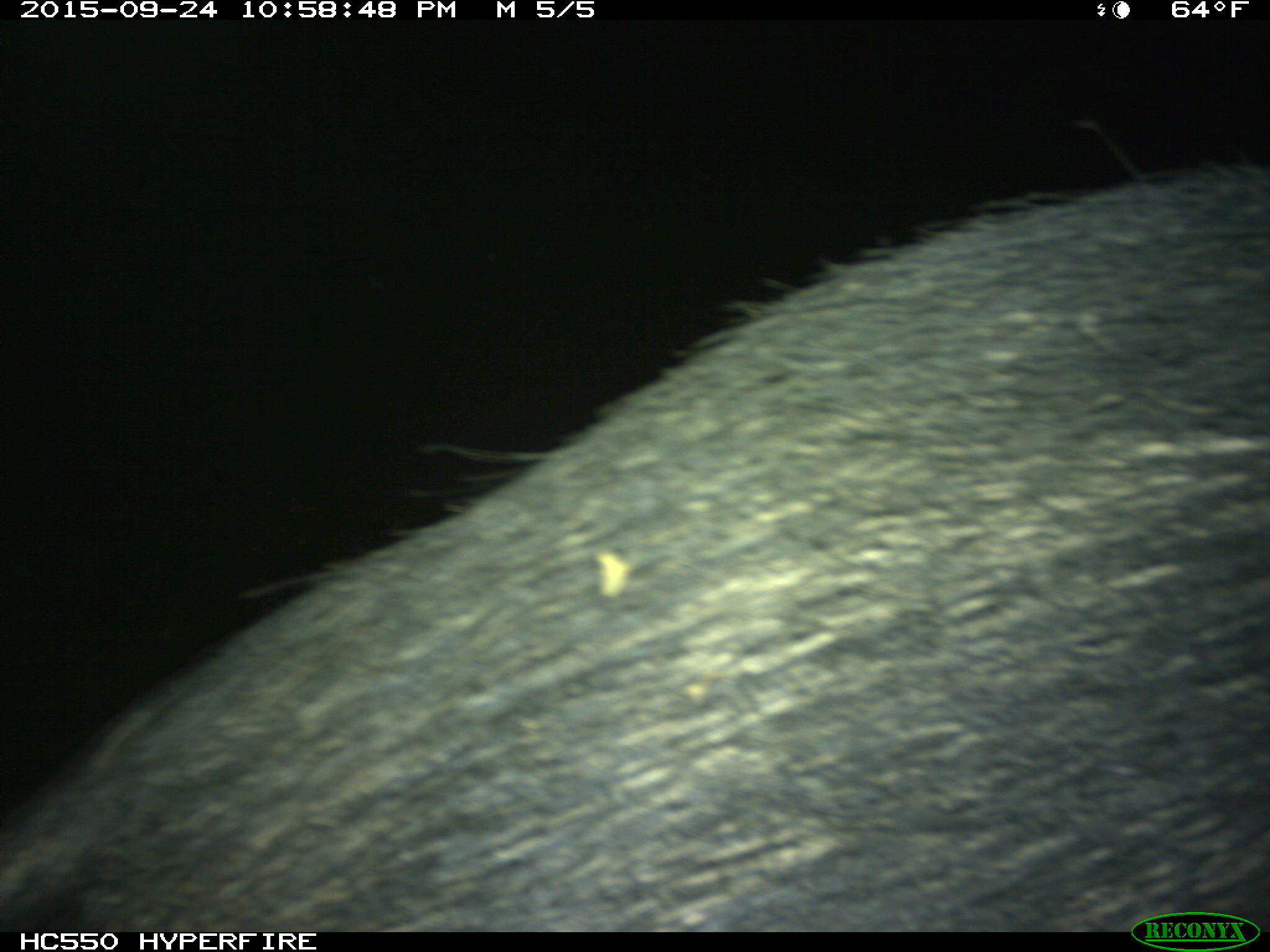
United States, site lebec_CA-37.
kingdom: Animalia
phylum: Chordata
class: Mammalia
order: Artiodactyla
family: Suidae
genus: Sus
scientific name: Sus scrofa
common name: wild boar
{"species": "Sus scrofa (wild boar)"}